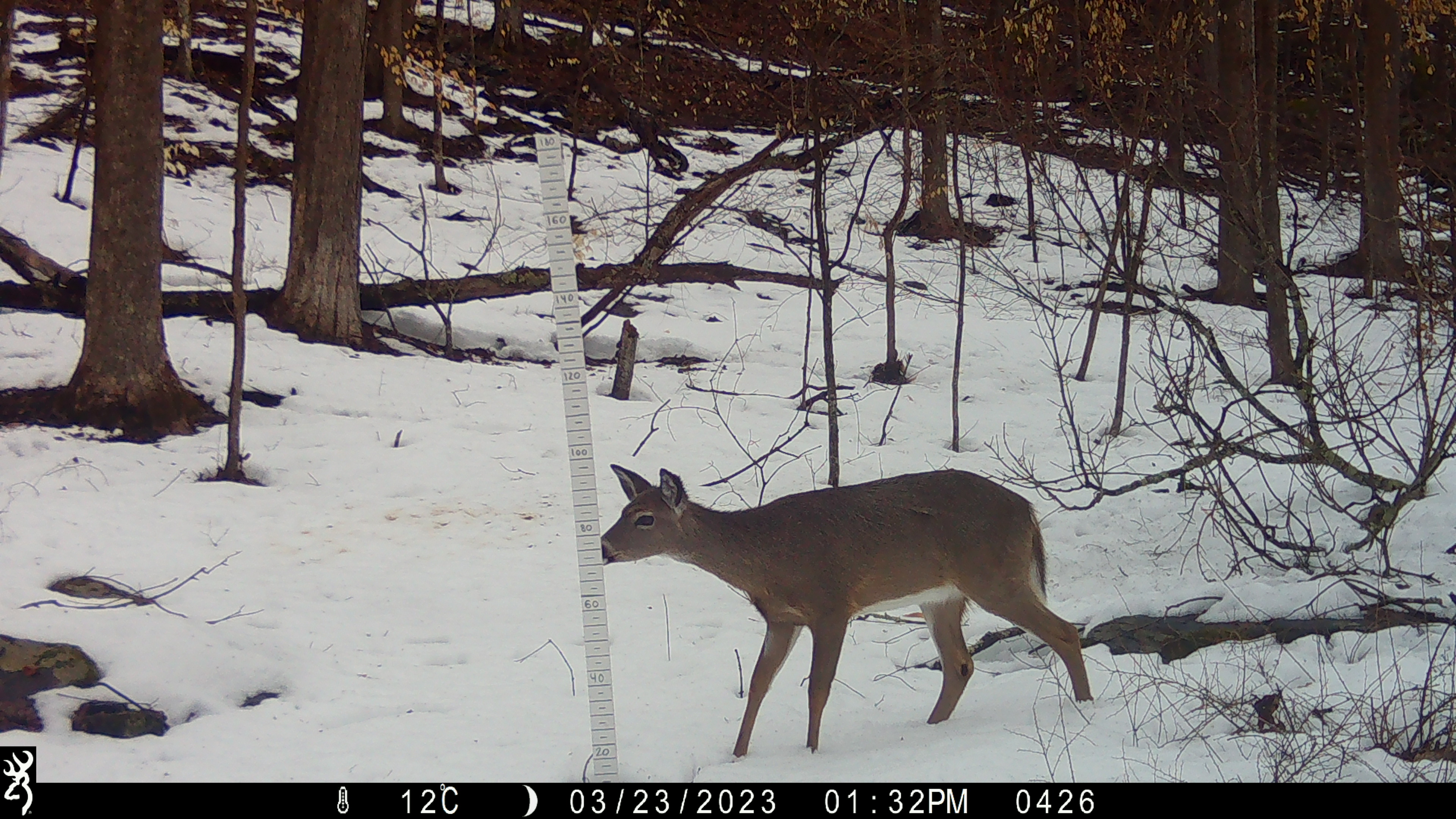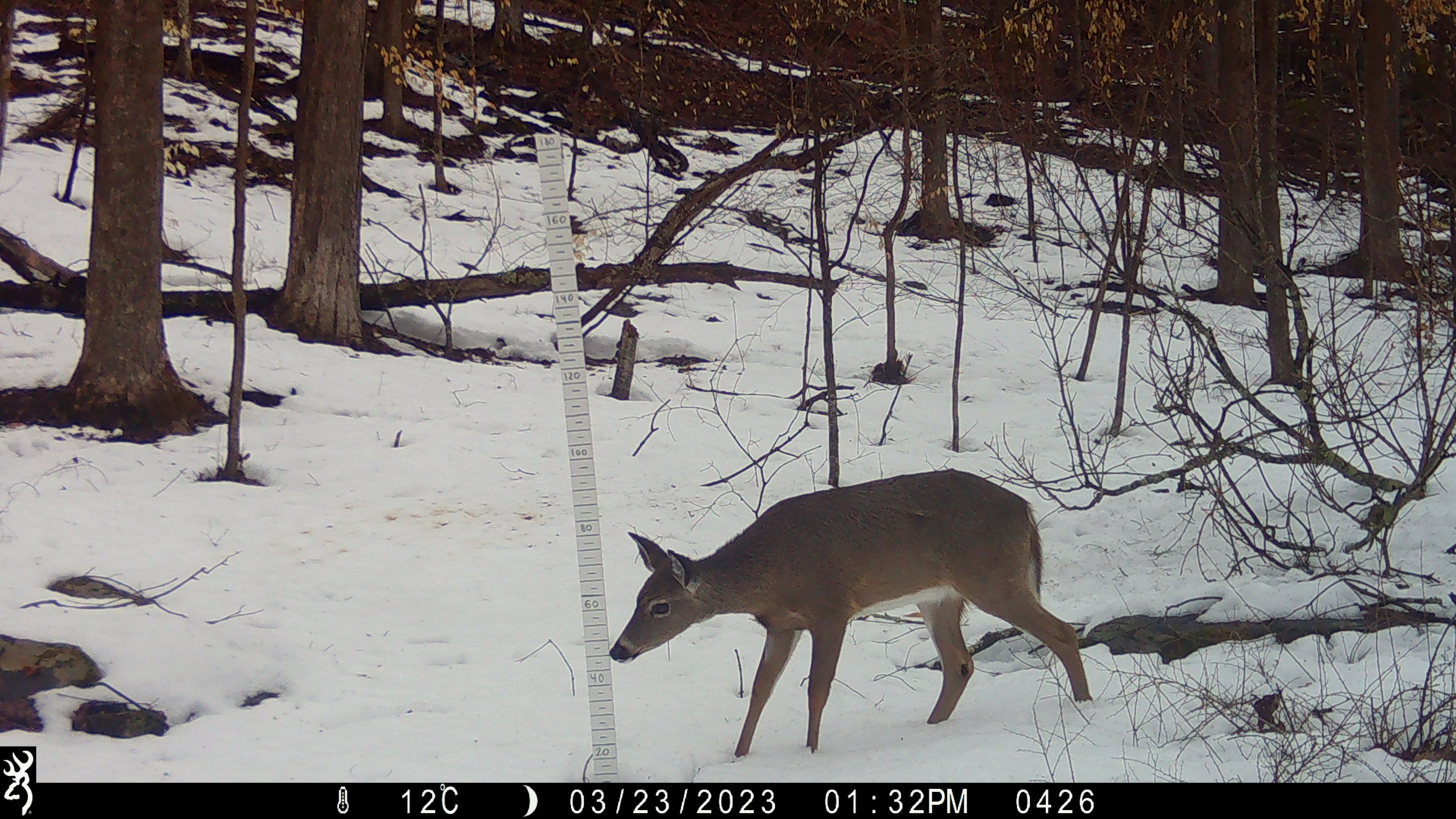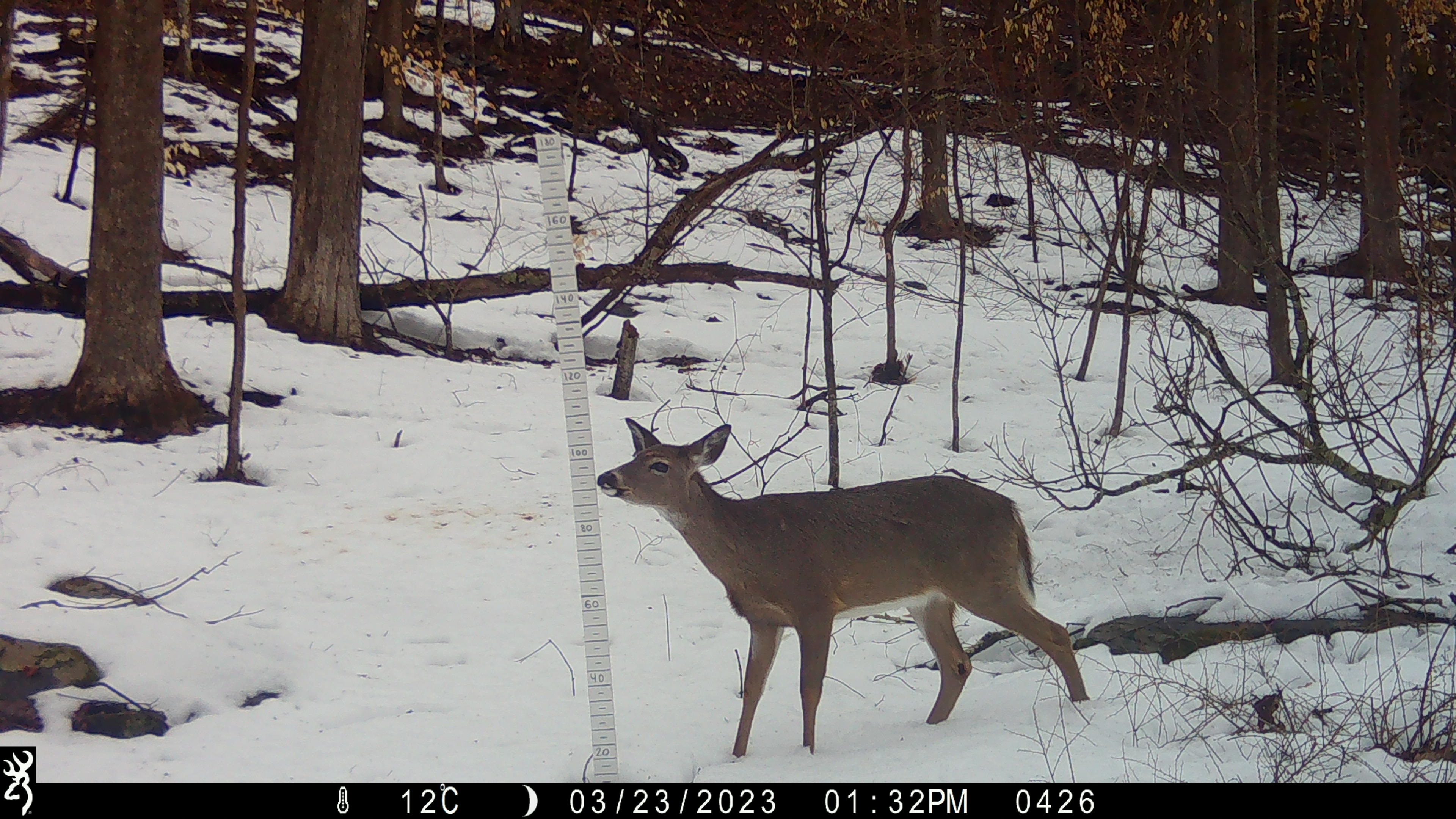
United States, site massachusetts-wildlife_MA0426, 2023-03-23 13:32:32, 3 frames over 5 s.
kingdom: Animalia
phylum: Chordata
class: Mammalia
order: Artiodactyla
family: Cervidae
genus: Odocoileus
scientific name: Odocoileus virginianus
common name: white-tailed deer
White-tailed deer (Odocoileus virginianus).